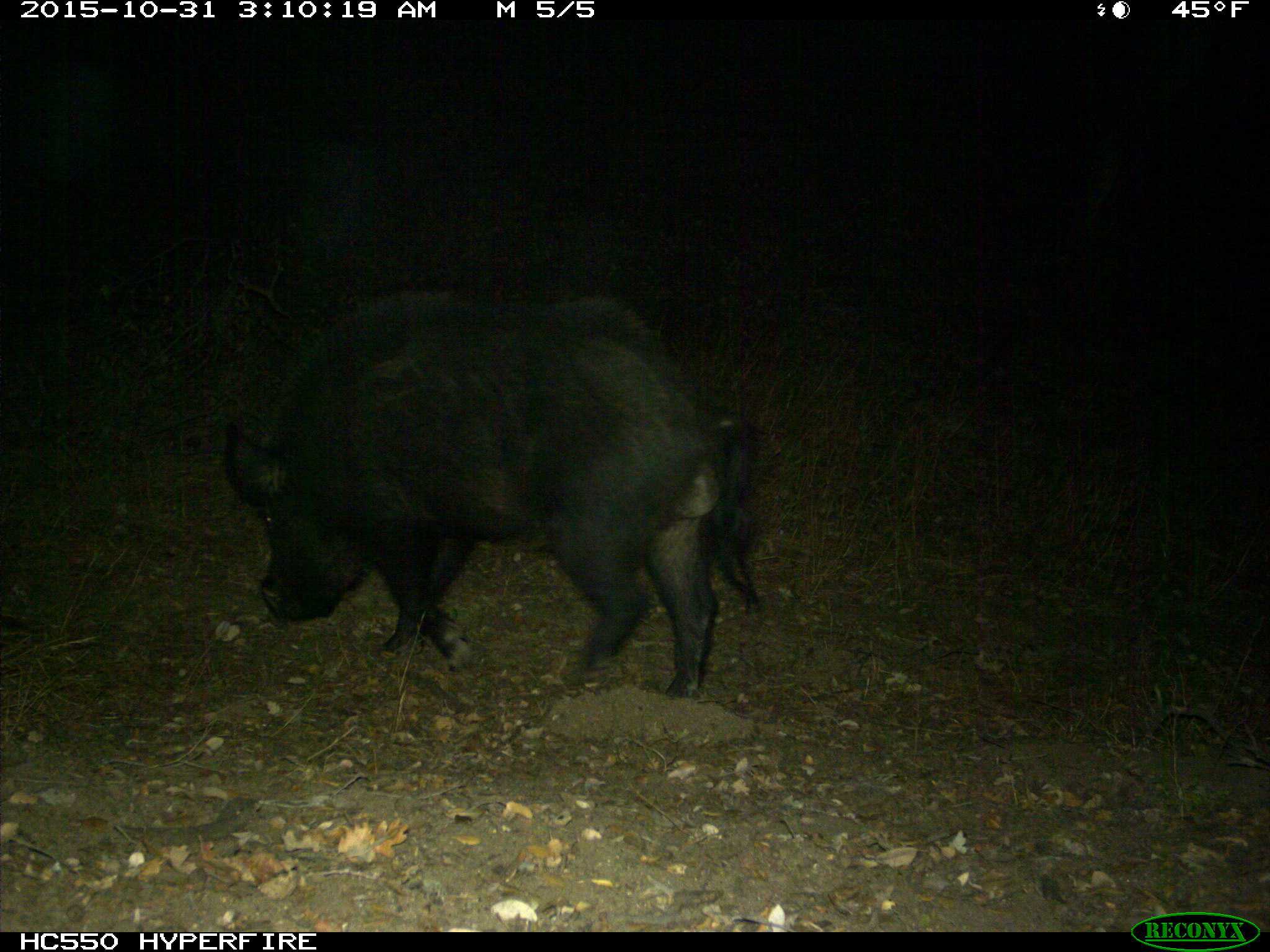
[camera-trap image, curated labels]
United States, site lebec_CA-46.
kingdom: Animalia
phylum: Chordata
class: Mammalia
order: Artiodactyla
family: Suidae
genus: Sus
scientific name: Sus scrofa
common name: wild boar